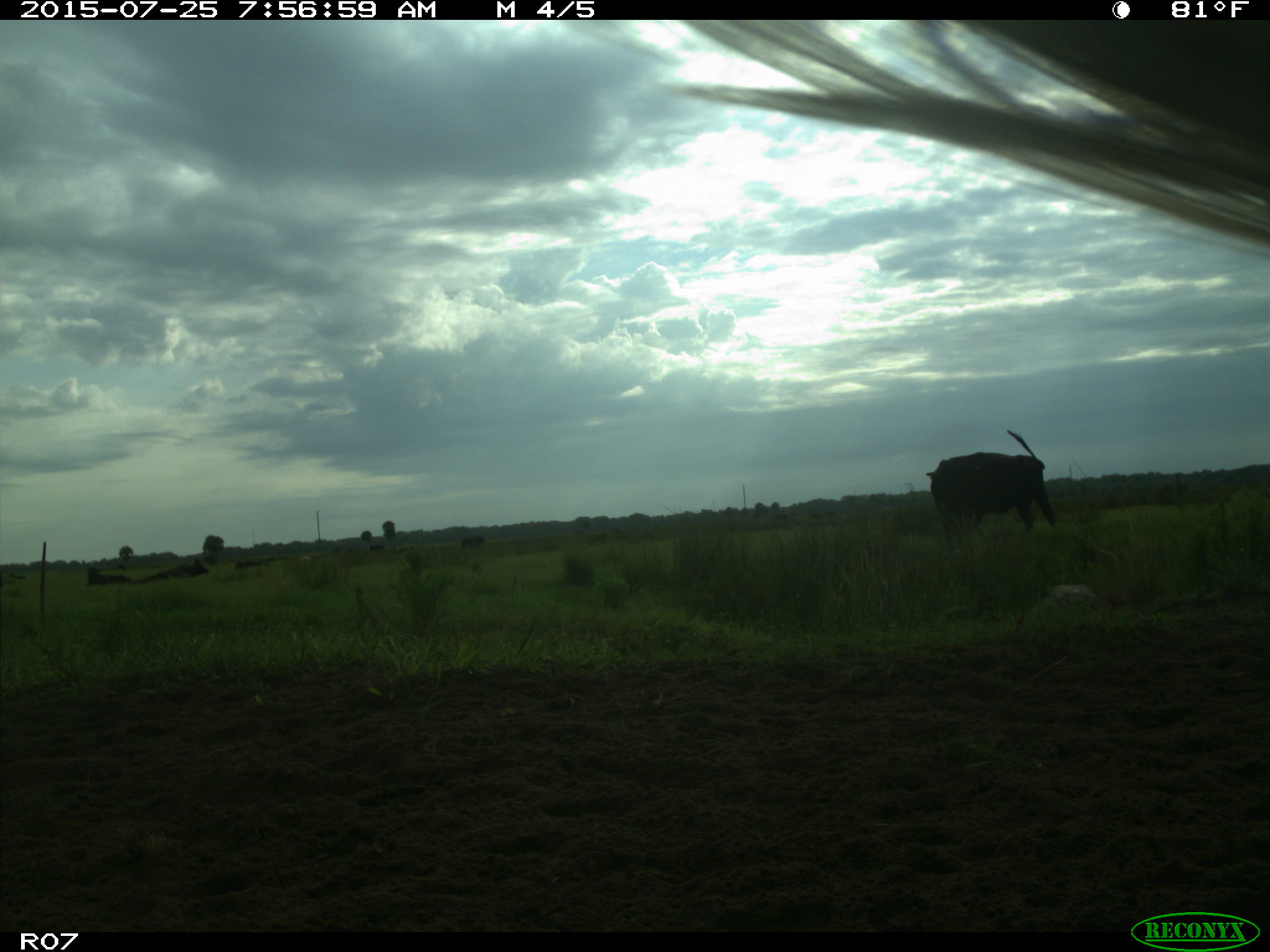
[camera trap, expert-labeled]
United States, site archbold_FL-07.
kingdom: Animalia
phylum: Chordata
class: Mammalia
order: Artiodactyla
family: Bovidae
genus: Bos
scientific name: Bos taurus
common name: domestic cow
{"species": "Bos taurus (domestic cow)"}